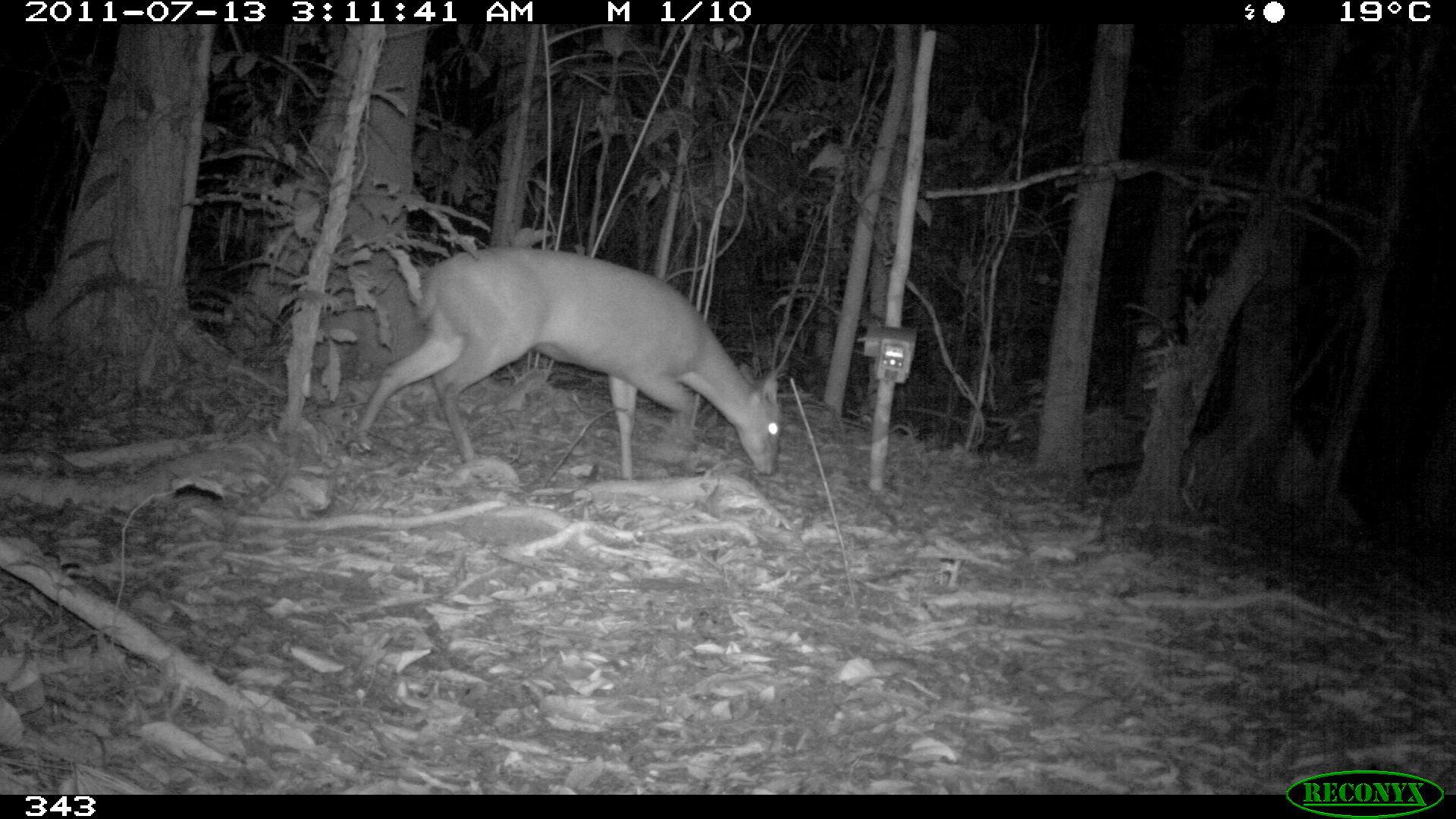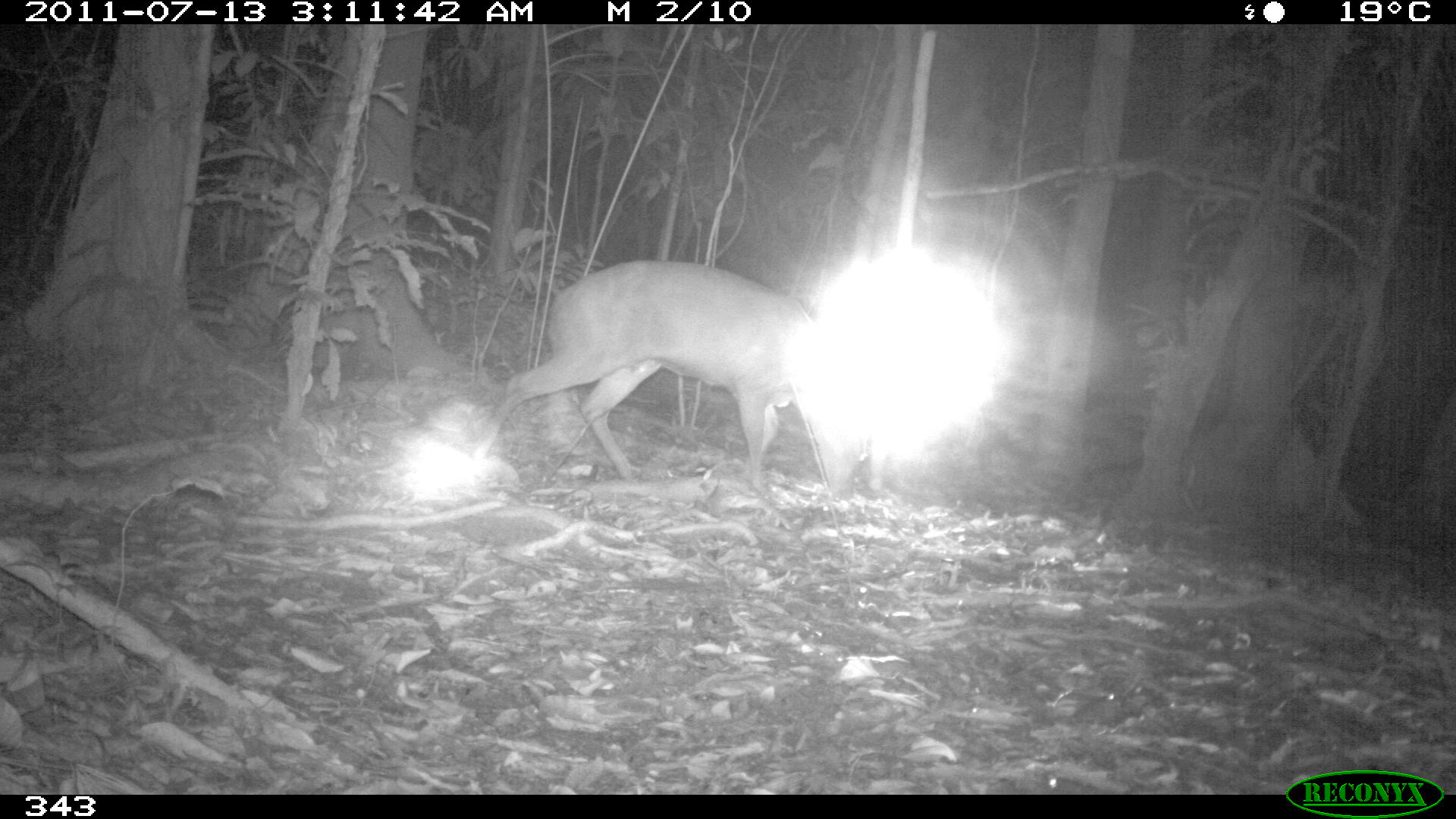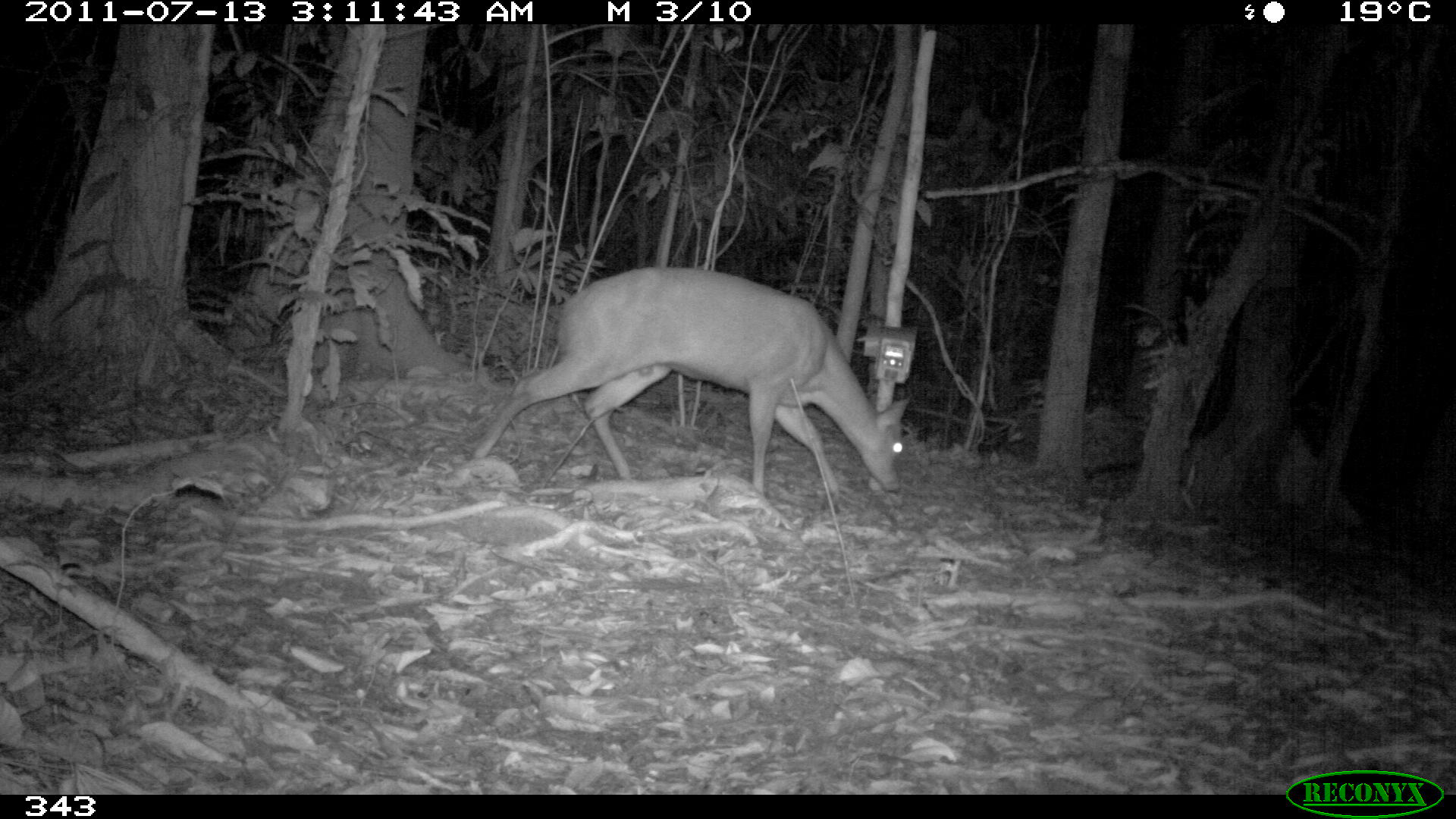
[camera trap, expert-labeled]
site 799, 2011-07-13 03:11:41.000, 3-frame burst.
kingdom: Animalia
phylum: Chordata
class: Mammalia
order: Artiodactyla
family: Cervidae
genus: Mazama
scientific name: Mazama americana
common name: red brocket